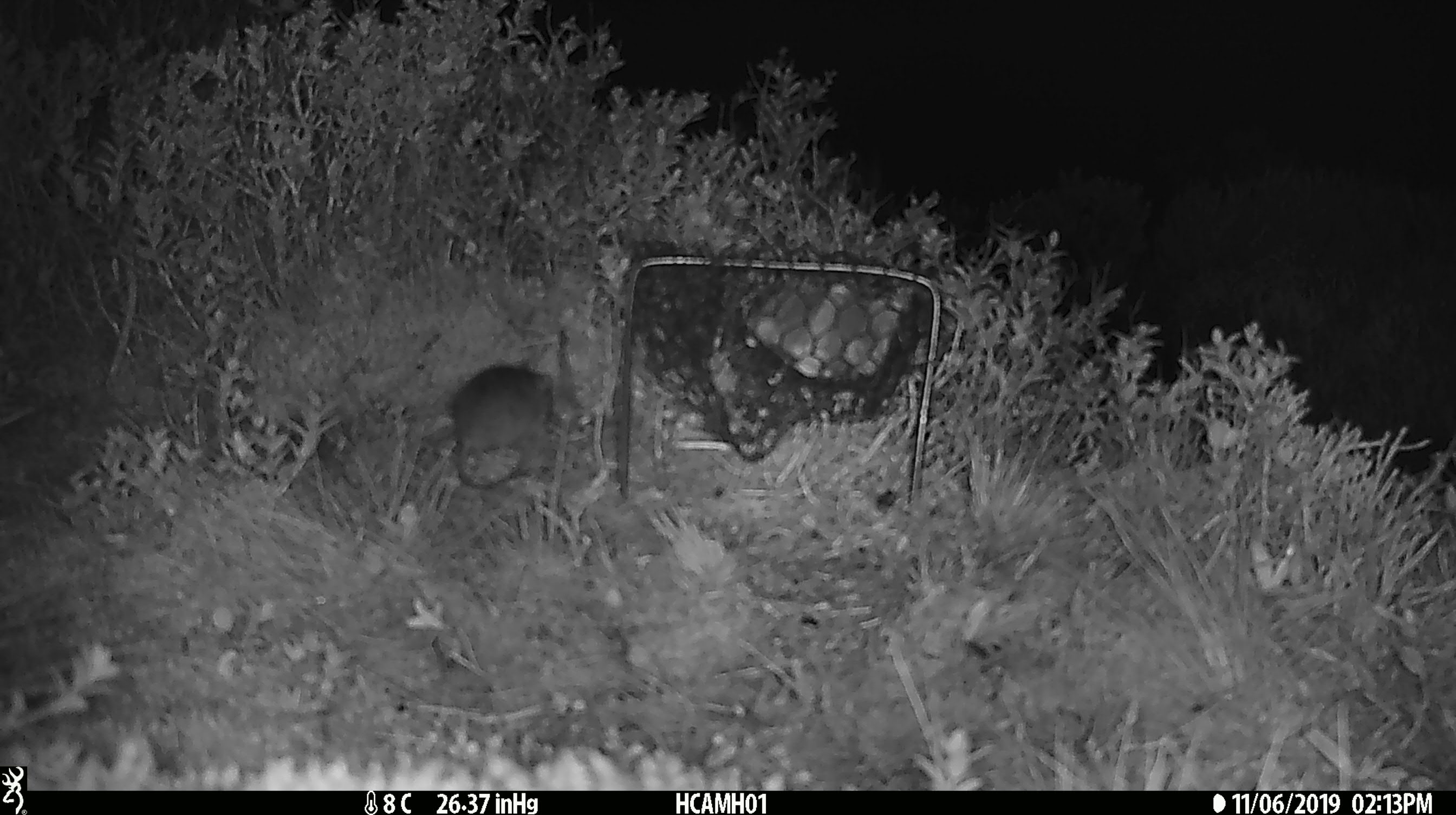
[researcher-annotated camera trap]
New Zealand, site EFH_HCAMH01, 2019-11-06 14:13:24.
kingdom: Animalia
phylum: Chordata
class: Mammalia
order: Rodentia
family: Muridae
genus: Mus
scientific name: Mus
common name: mouse